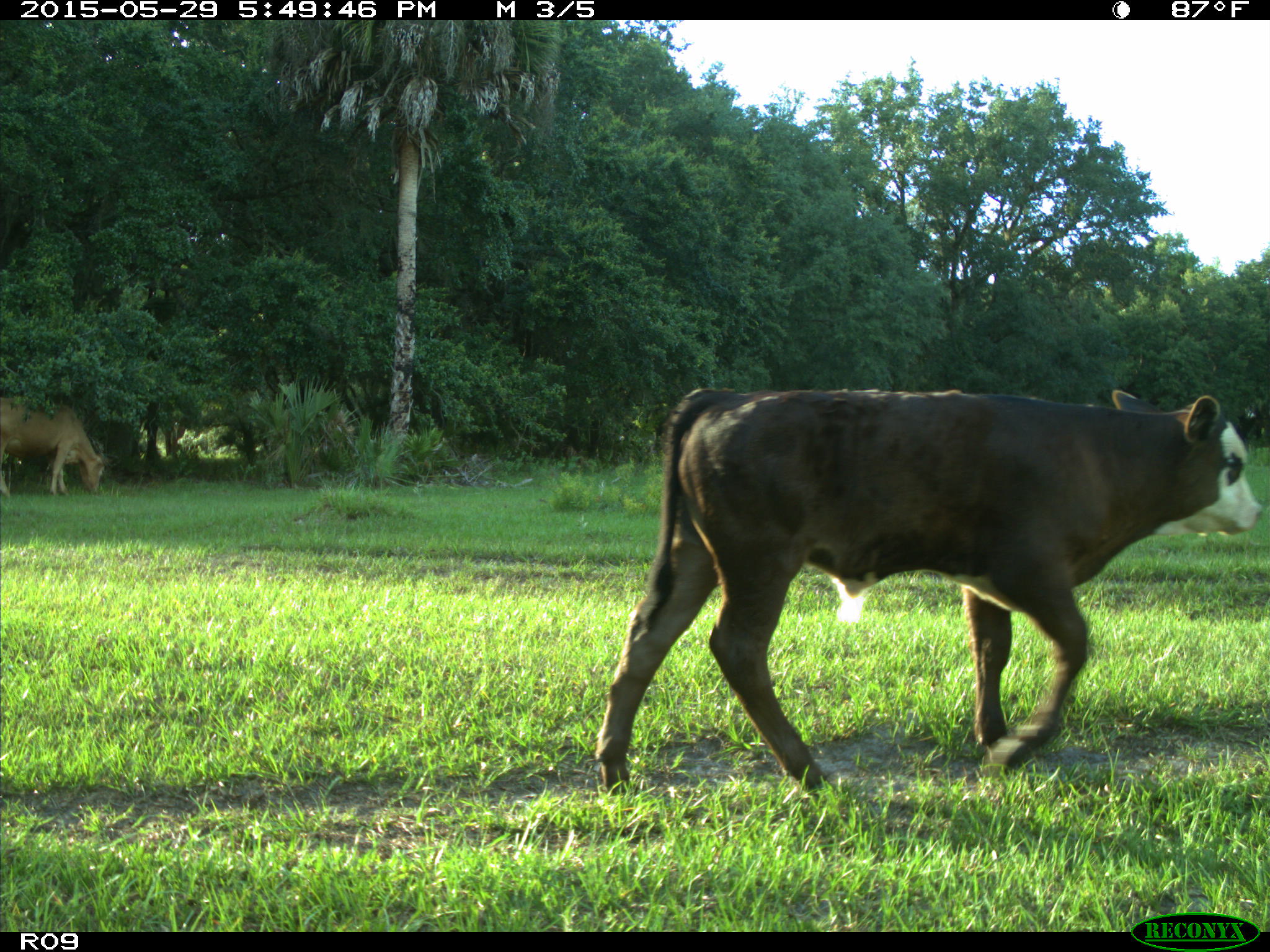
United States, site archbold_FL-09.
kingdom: Animalia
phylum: Chordata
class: Mammalia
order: Artiodactyla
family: Bovidae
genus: Bos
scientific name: Bos taurus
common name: domestic cow